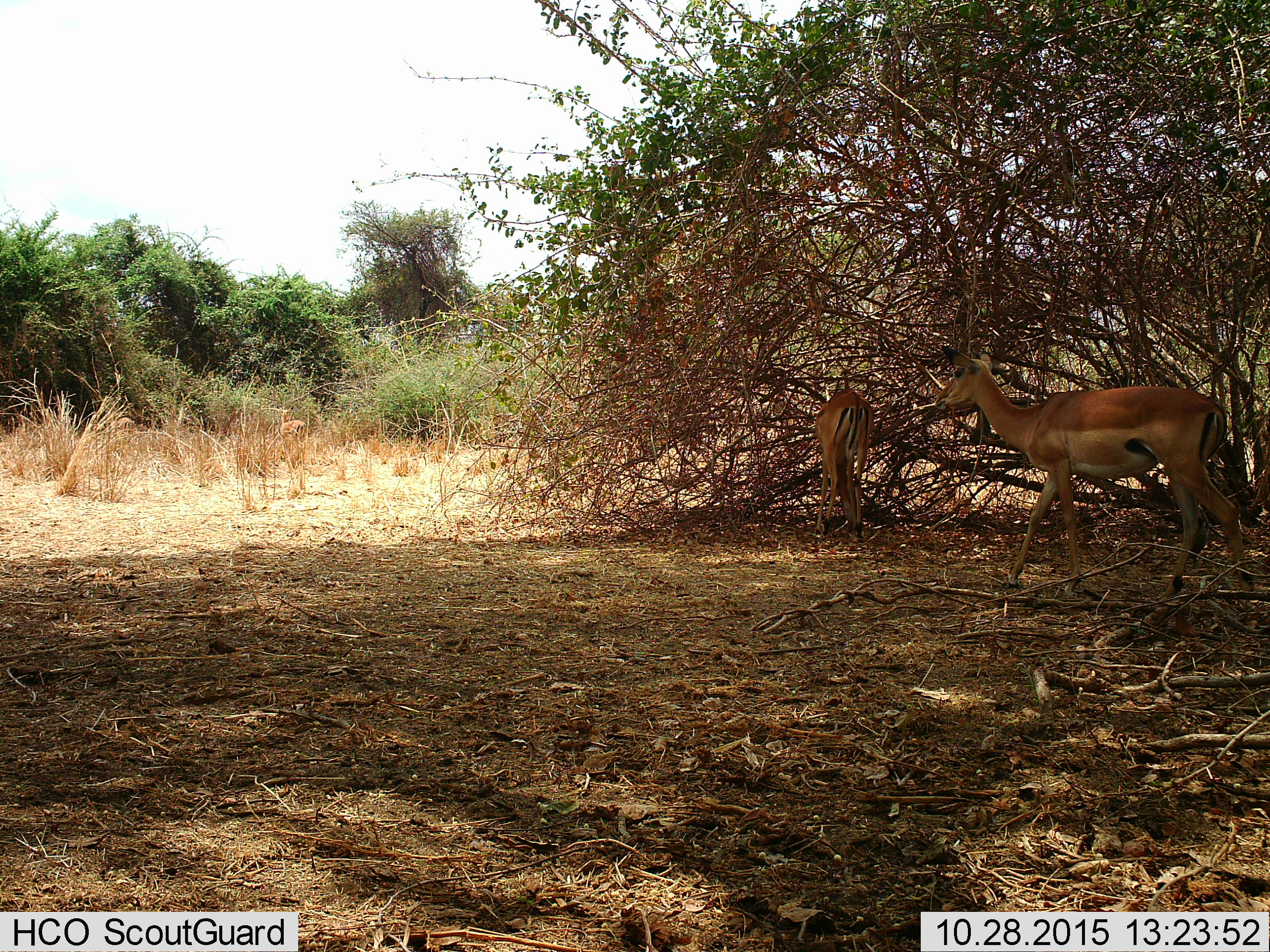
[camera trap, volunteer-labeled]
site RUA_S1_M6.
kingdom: Animalia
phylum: Chordata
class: Mammalia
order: Artiodactyla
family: Bovidae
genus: Aepyceros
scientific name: Aepyceros melampus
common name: impala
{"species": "impala (Aepyceros melampus)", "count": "2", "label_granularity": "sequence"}